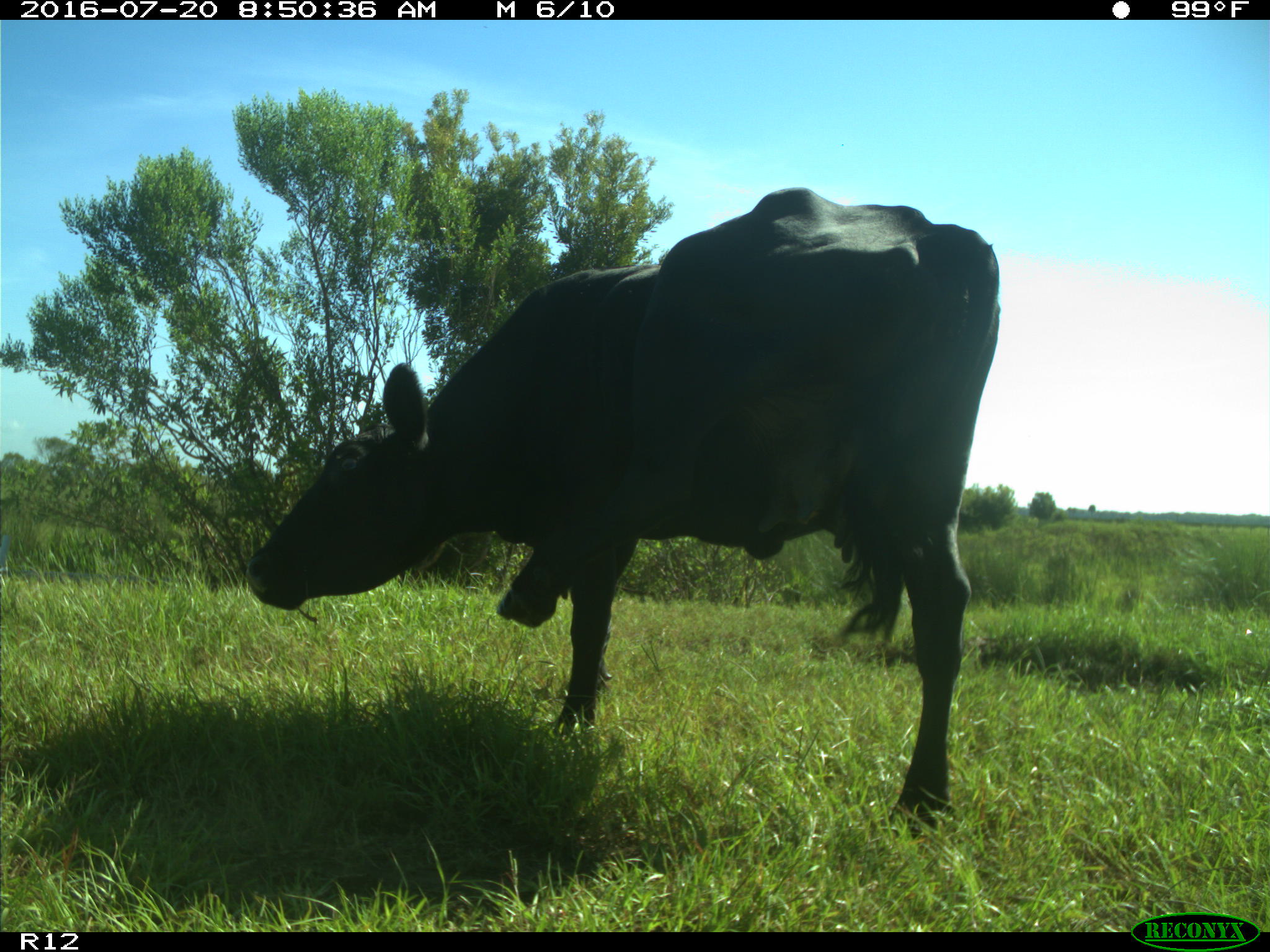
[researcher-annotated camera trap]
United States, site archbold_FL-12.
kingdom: Animalia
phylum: Chordata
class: Mammalia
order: Artiodactyla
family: Bovidae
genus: Bos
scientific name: Bos taurus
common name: domestic cow